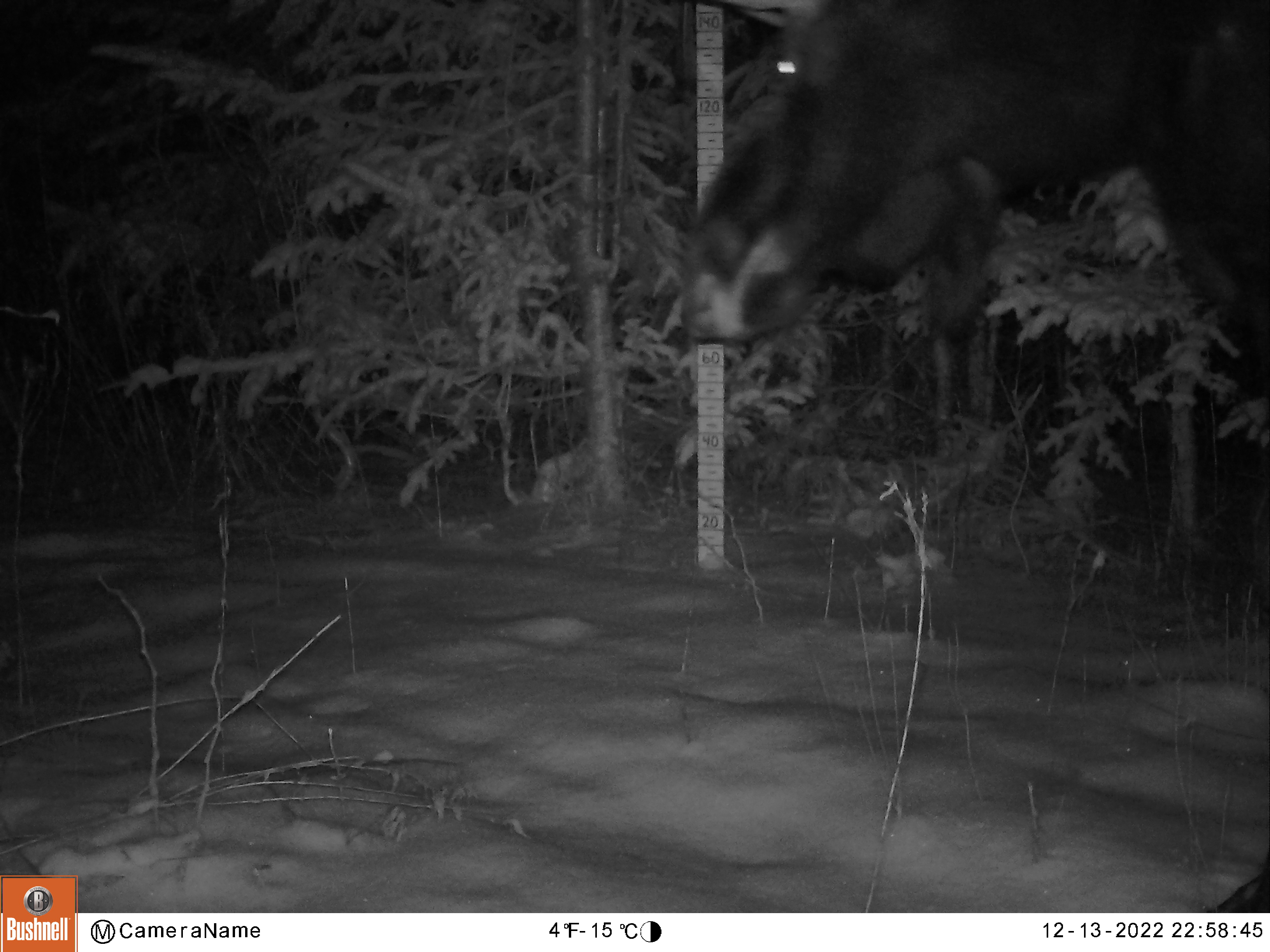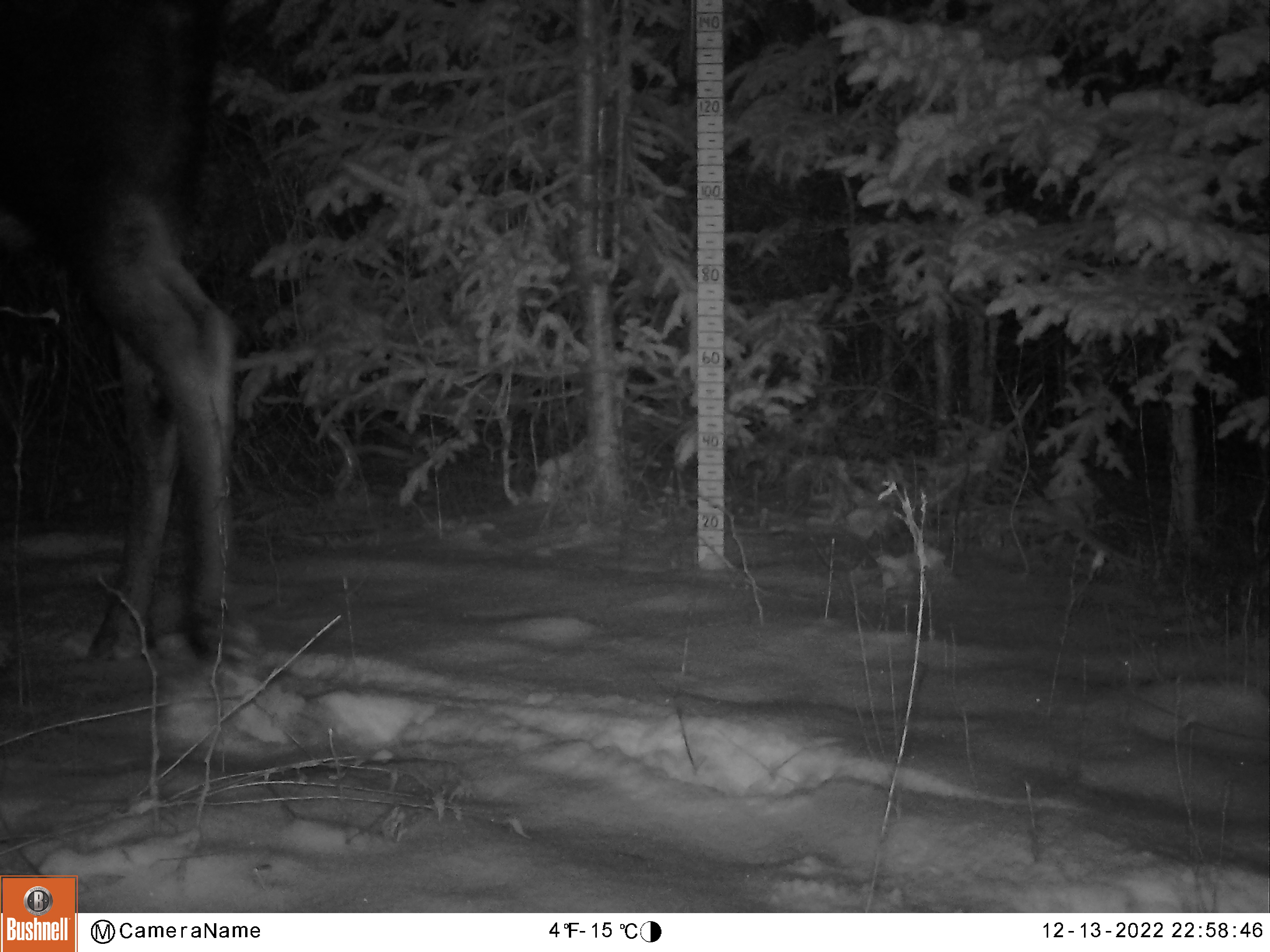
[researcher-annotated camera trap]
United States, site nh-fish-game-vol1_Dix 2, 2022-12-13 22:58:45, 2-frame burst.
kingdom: Animalia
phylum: Chordata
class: Mammalia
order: Artiodactyla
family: Cervidae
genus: Alces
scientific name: Alces alces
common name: moose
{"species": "moose (Alces alces)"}